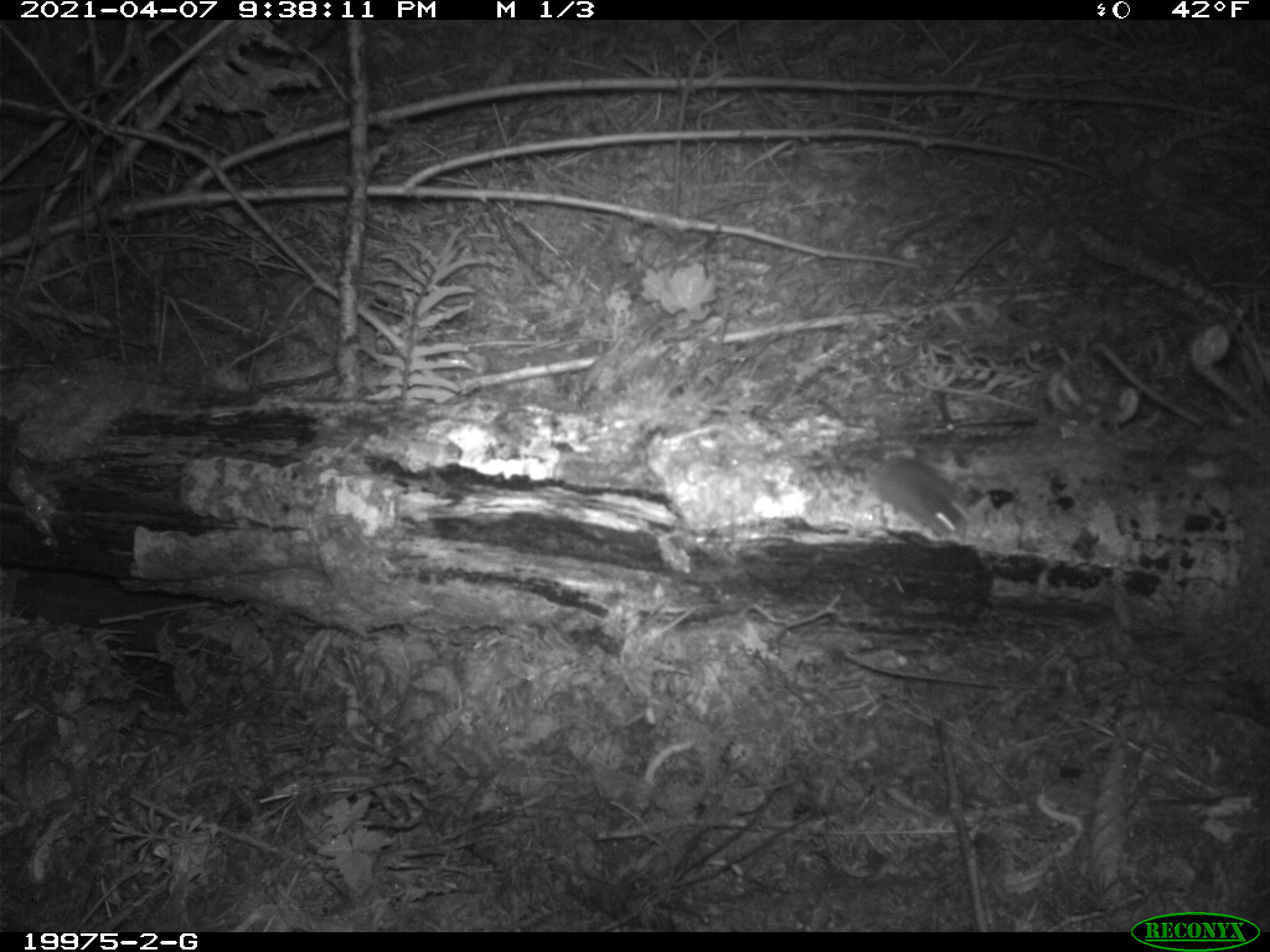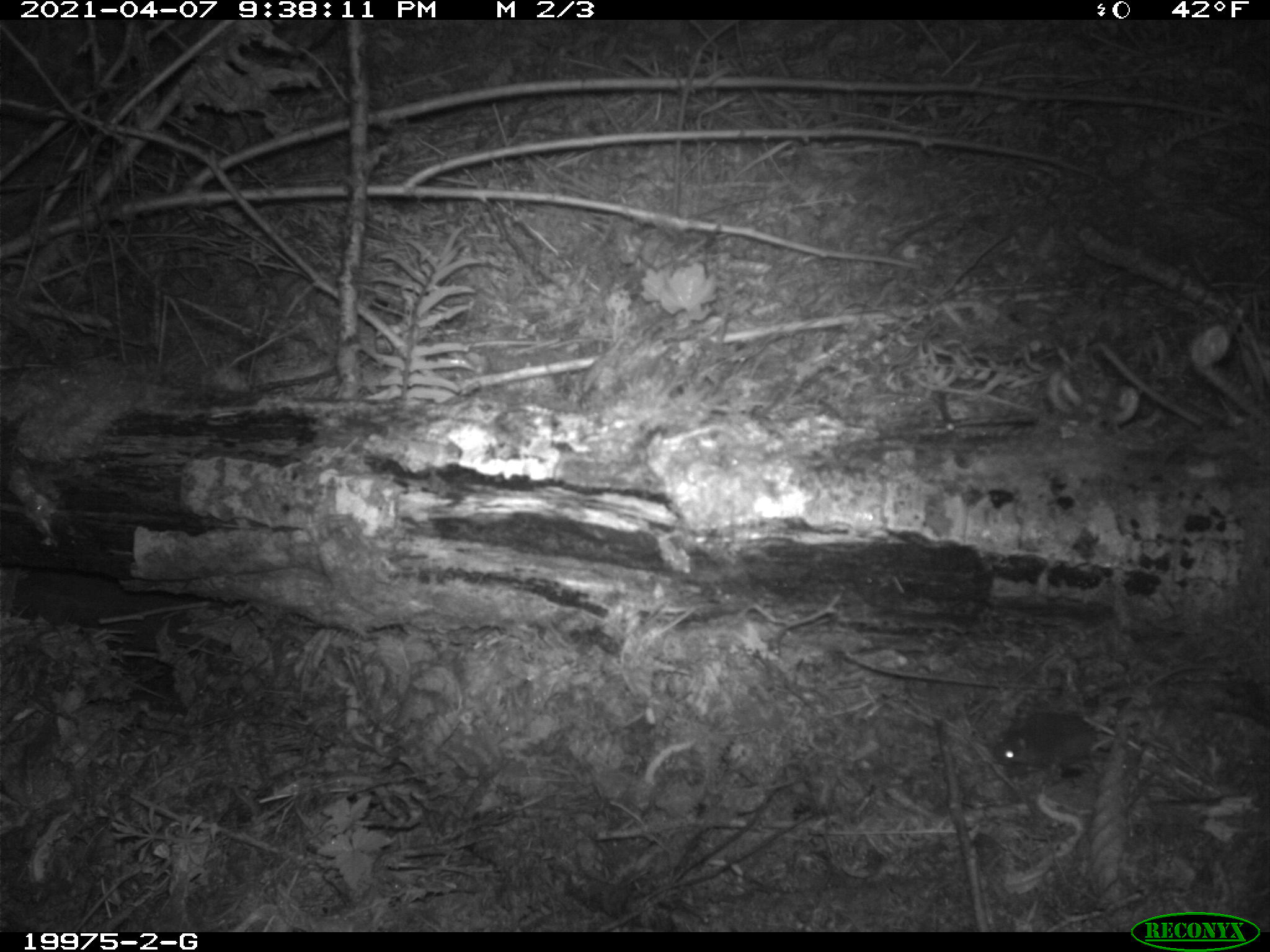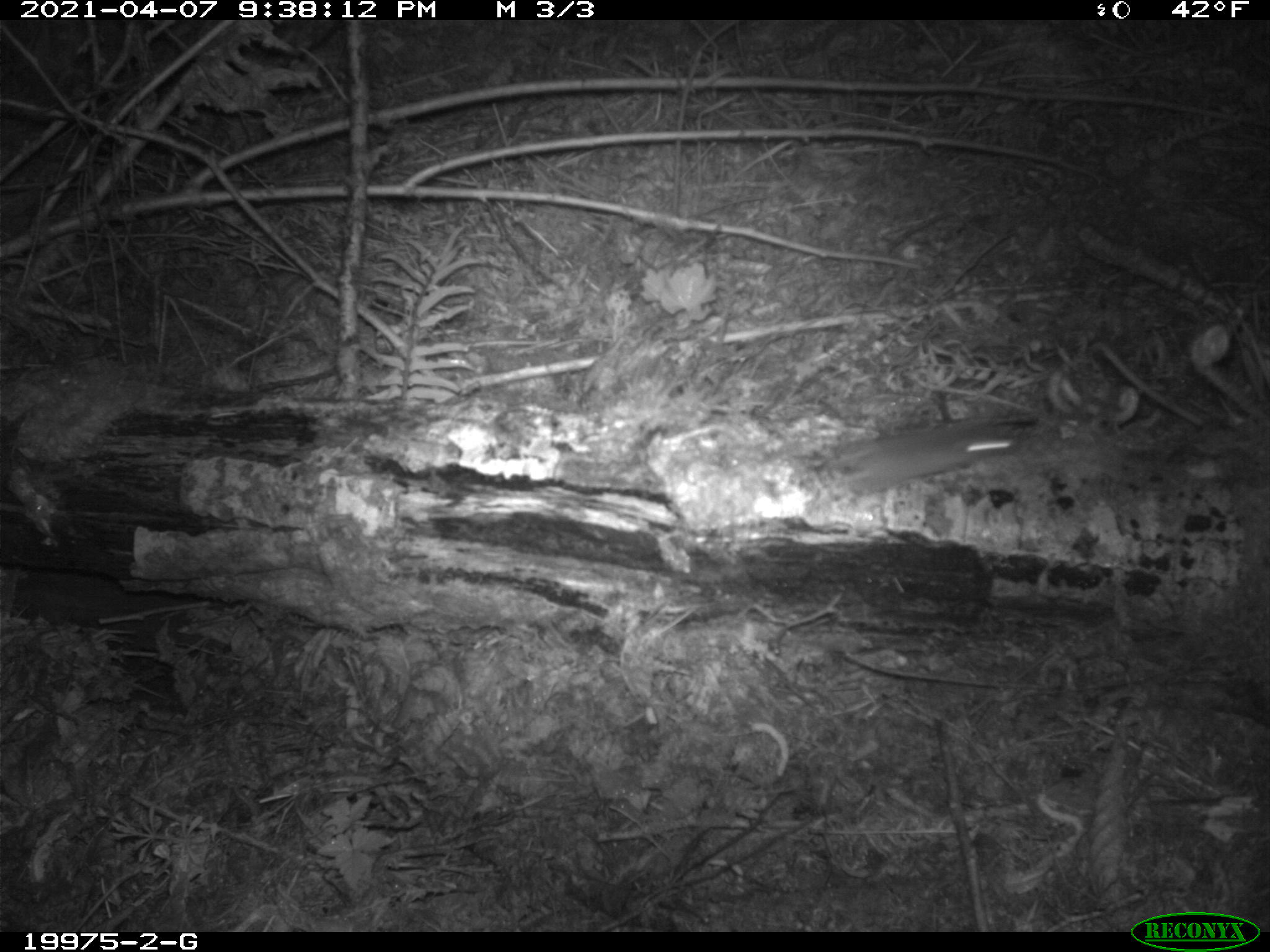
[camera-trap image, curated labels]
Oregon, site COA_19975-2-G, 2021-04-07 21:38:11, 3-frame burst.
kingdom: Animalia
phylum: Chordata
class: Mammalia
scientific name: Mammalia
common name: small mammal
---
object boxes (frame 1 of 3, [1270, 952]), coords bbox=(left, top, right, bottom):
small mammal: bbox=(848, 438, 973, 543)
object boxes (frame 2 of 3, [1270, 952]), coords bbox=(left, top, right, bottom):
small mammal: bbox=(985, 702, 1119, 780)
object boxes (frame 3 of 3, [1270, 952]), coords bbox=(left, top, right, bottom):
small mammal: bbox=(795, 411, 1029, 497)